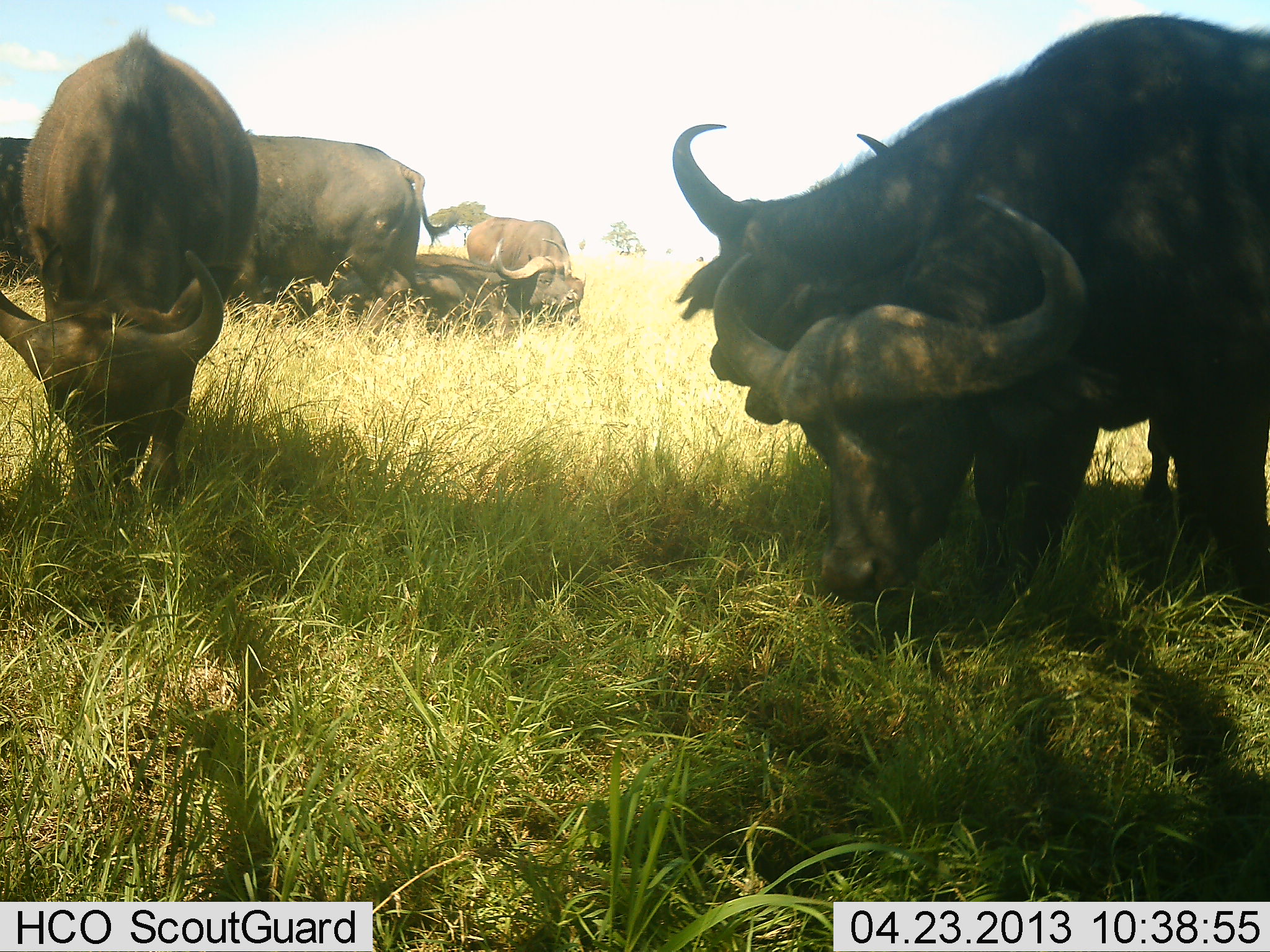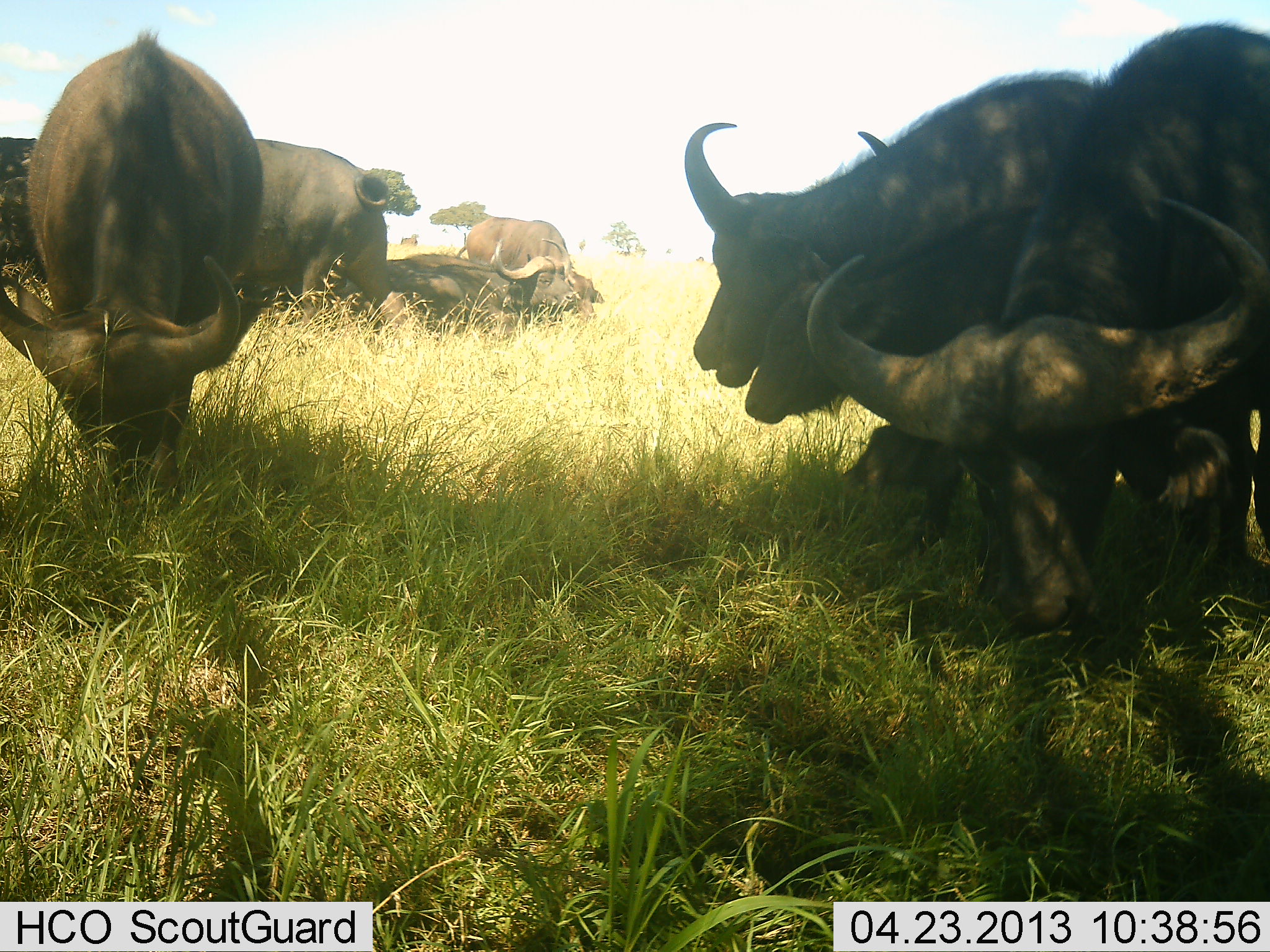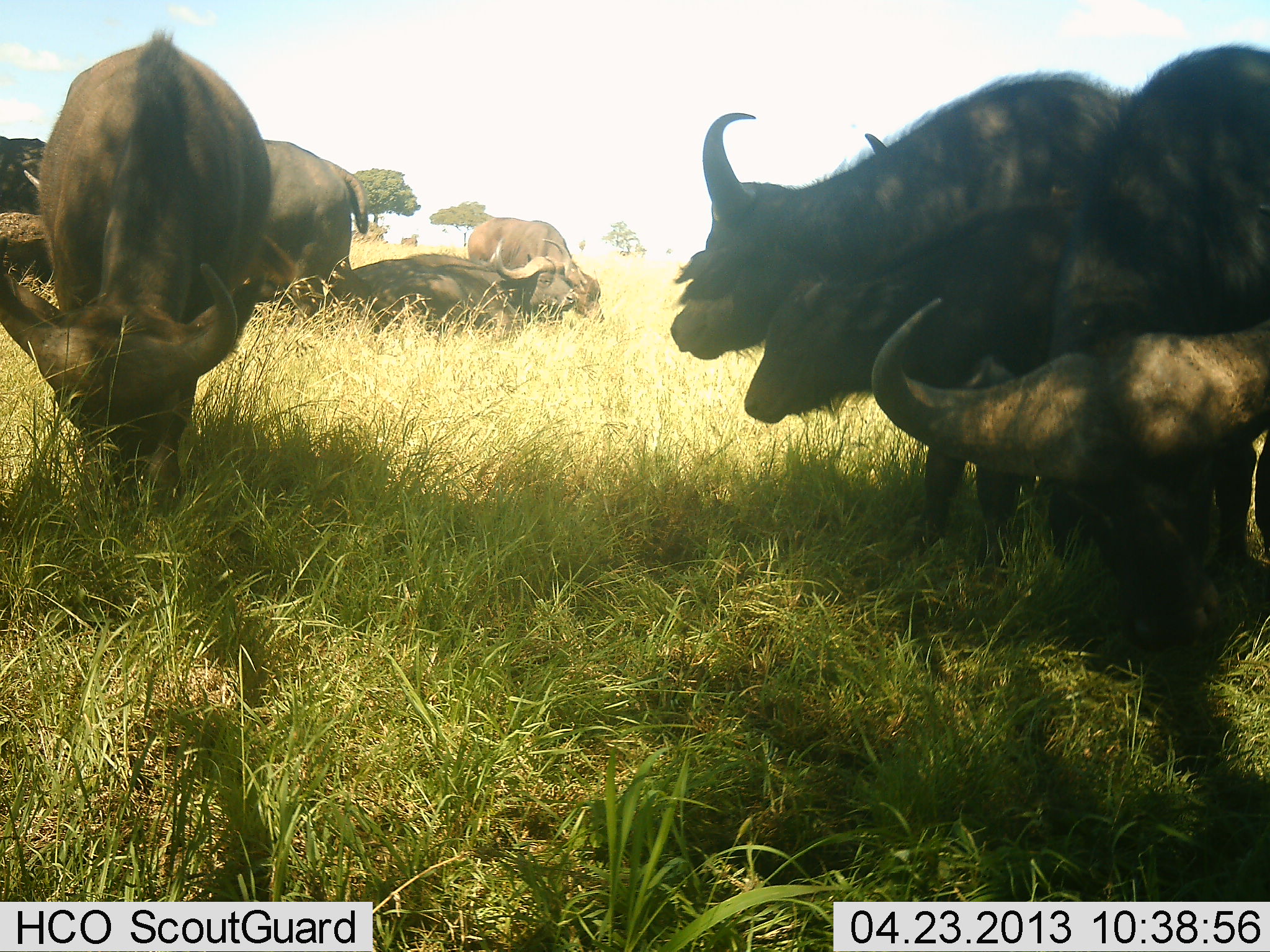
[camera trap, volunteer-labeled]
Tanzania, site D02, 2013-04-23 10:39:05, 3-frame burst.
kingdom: Animalia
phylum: Chordata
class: Mammalia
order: Artiodactyla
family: Bovidae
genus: Syncerus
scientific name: Syncerus caffer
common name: cape buffalo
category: buffalo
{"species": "buffalo (cape buffalo) (Syncerus caffer)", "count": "8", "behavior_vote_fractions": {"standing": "60%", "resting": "69%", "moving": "29%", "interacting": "20%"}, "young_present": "40%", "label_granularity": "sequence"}